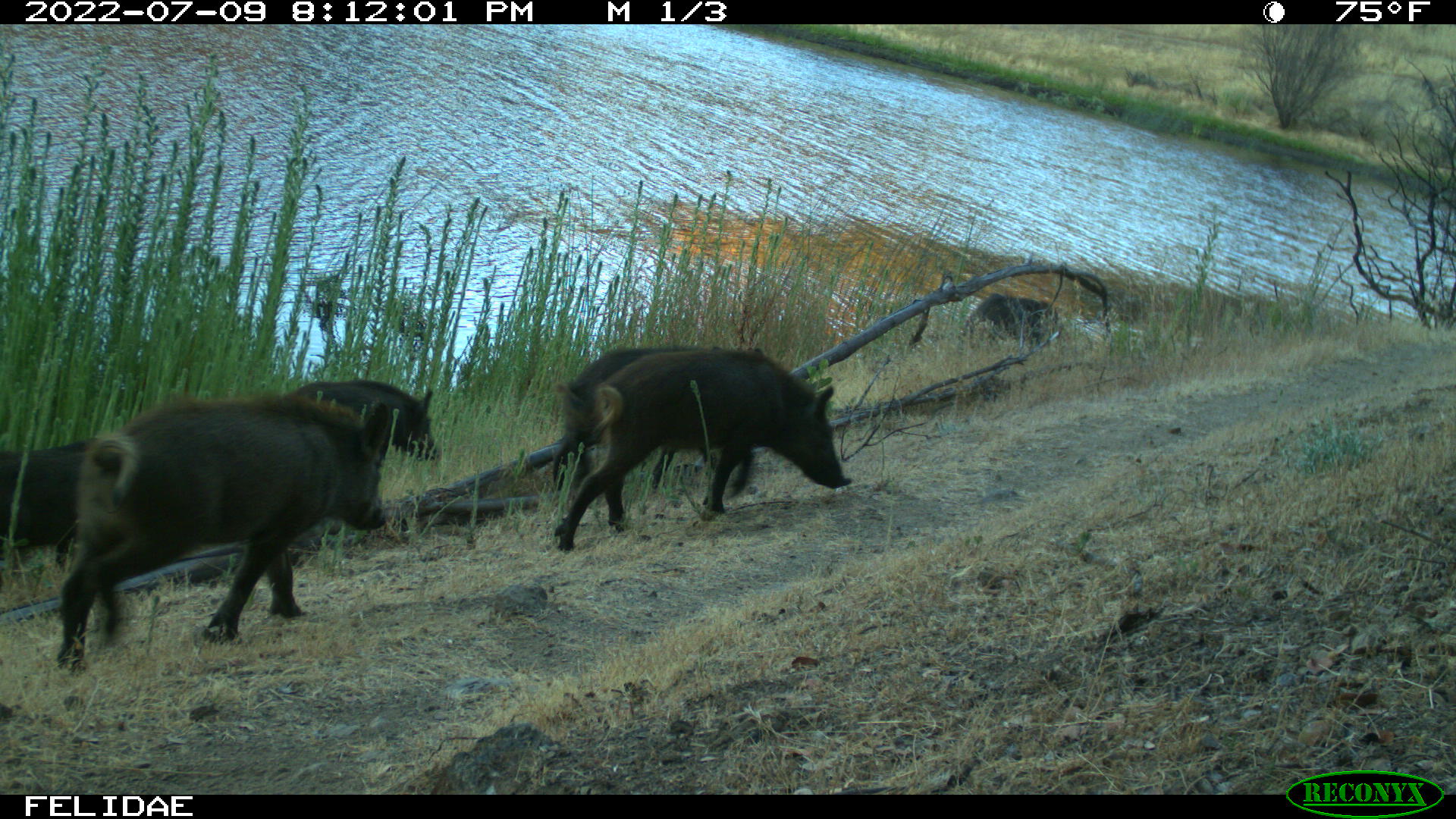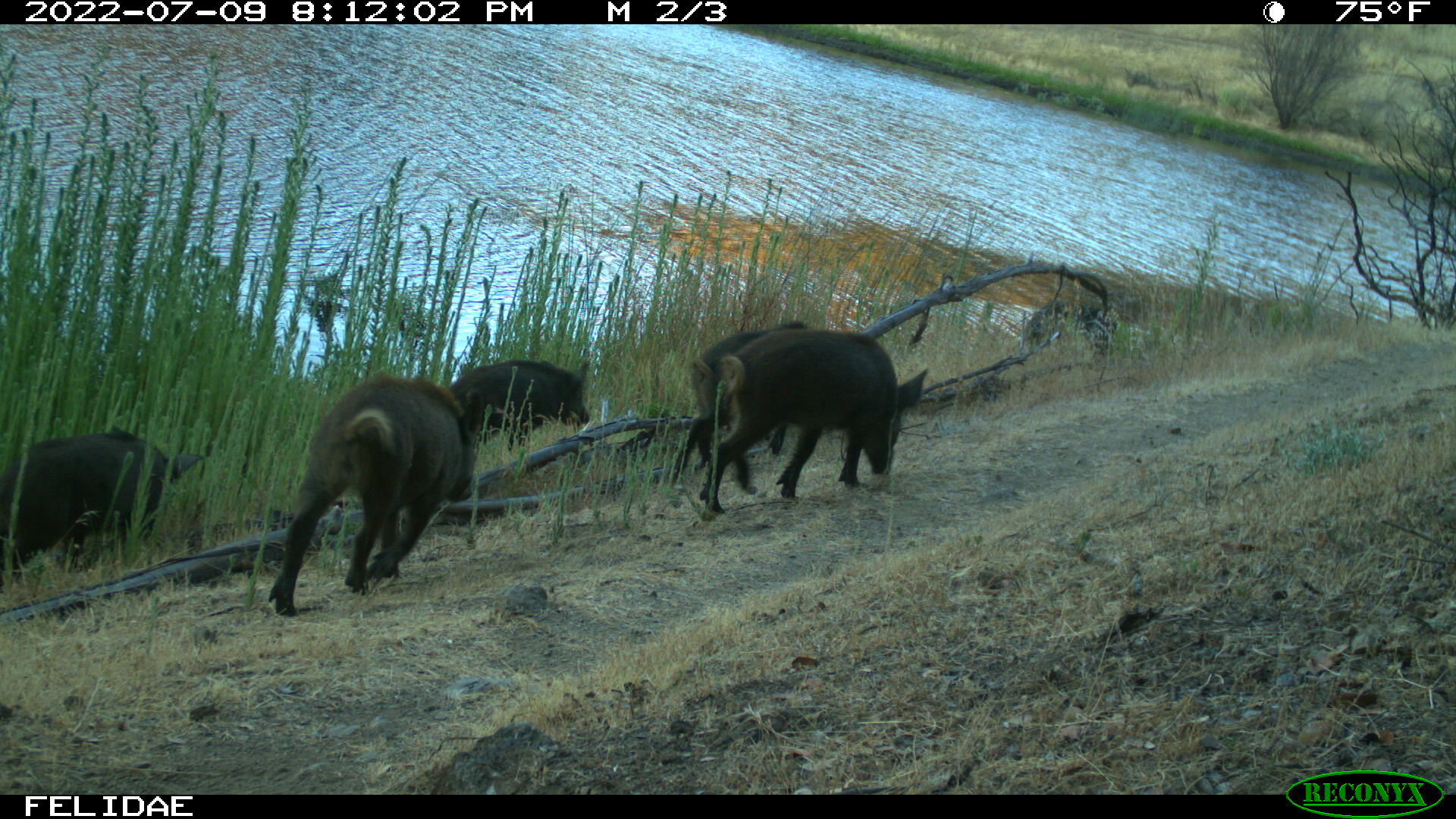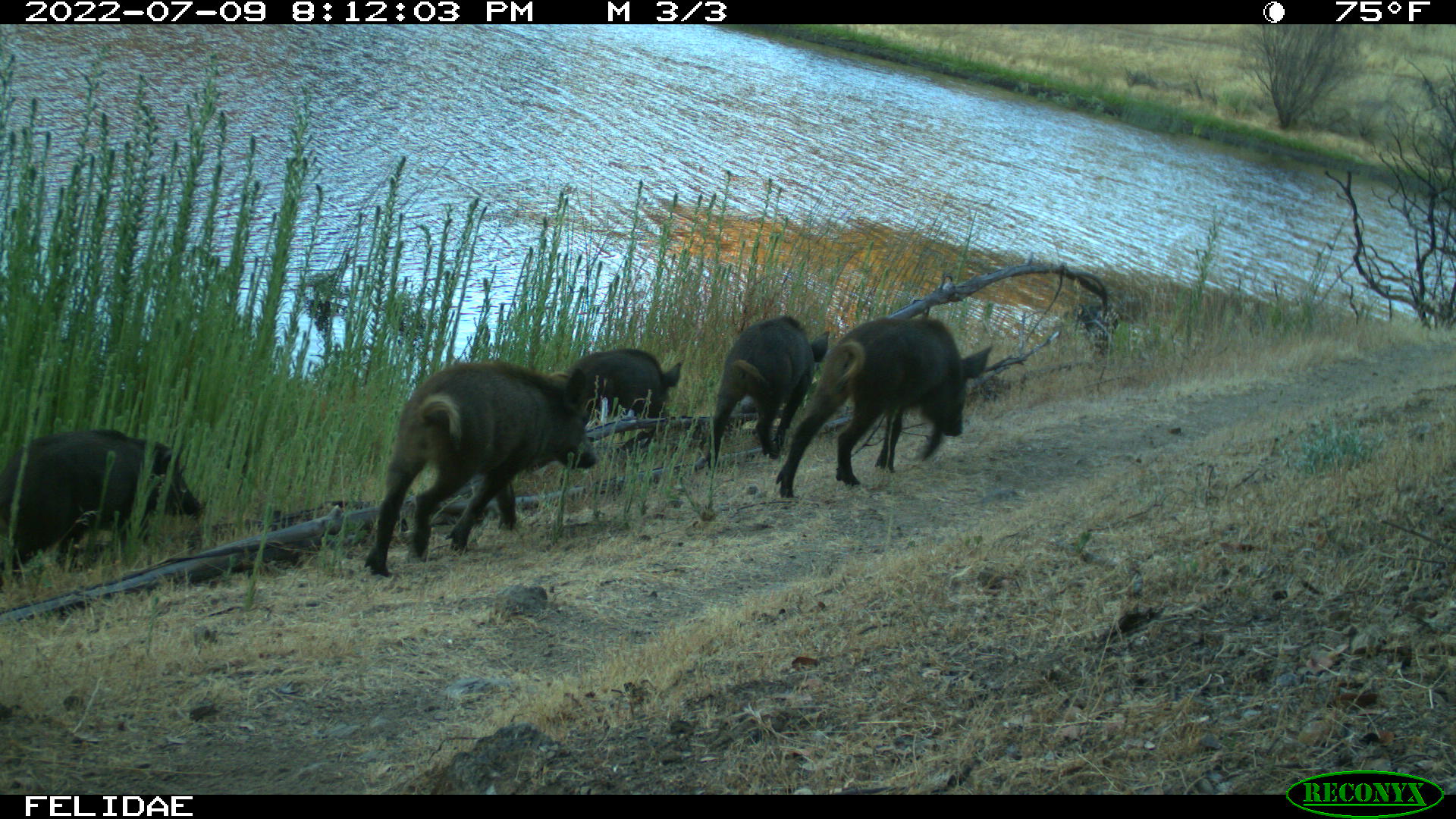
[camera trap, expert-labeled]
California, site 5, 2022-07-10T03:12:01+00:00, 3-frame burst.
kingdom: Animalia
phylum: Chordata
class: Mammalia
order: Artiodactyla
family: Suidae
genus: Sus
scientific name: Sus scrofa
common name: wild boar